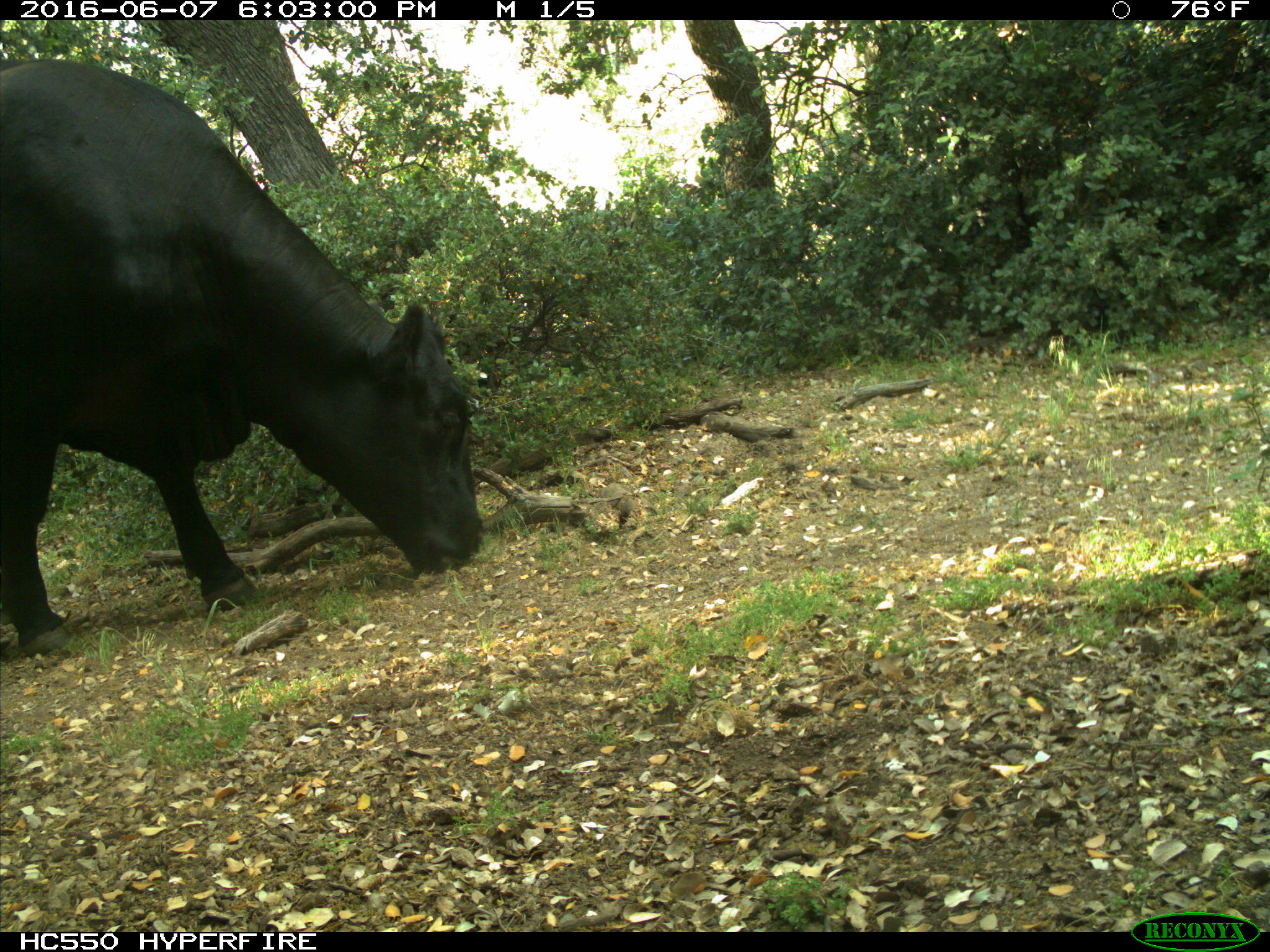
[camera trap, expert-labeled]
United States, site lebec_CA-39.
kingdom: Animalia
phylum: Chordata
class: Mammalia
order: Artiodactyla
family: Bovidae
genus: Bos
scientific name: Bos taurus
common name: domestic cow